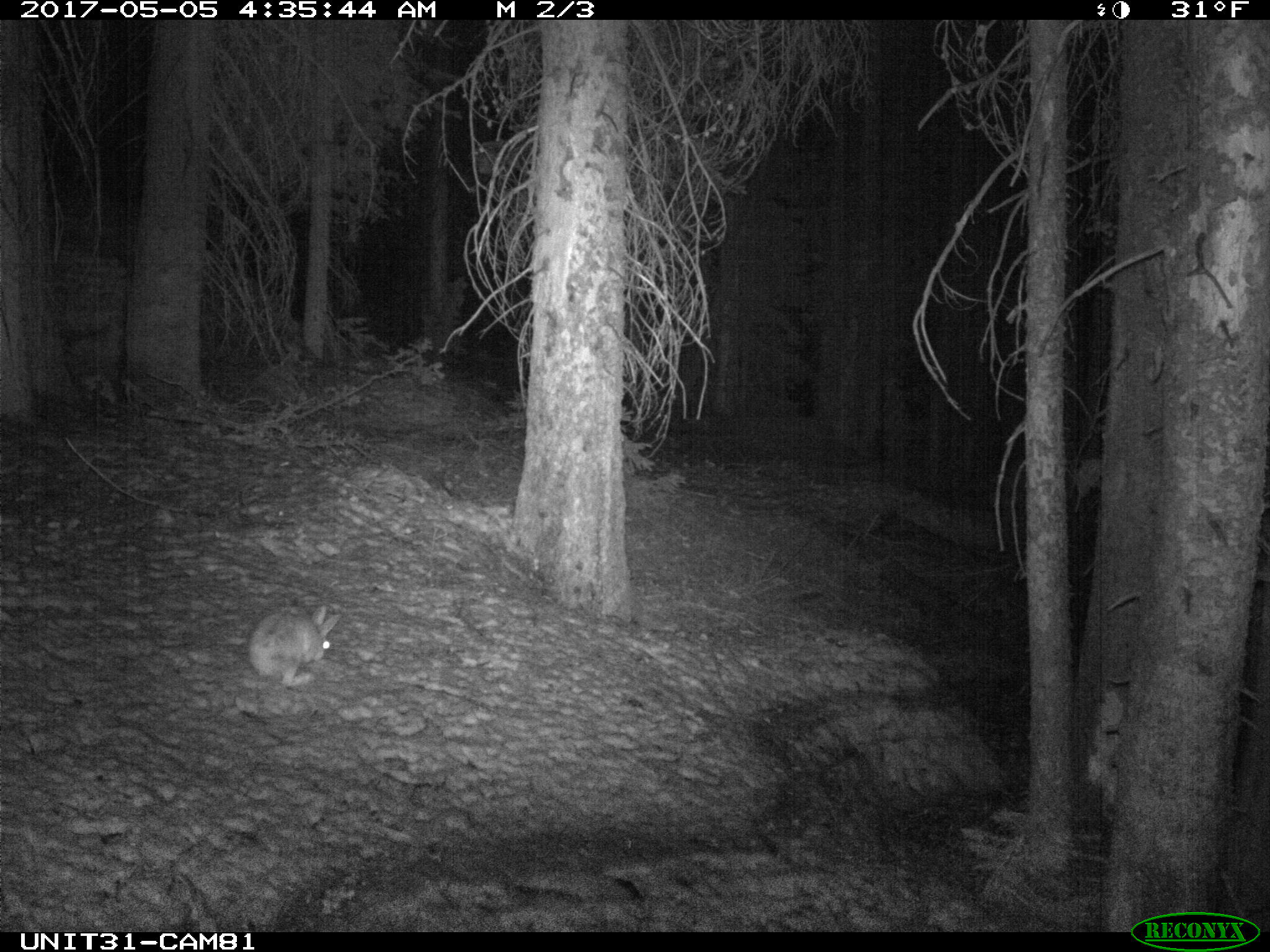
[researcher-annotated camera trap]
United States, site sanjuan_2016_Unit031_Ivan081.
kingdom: Animalia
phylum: Chordata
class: Mammalia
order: Lagomorpha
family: Leporidae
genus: Lepus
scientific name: Lepus americanus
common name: snowshoe hare